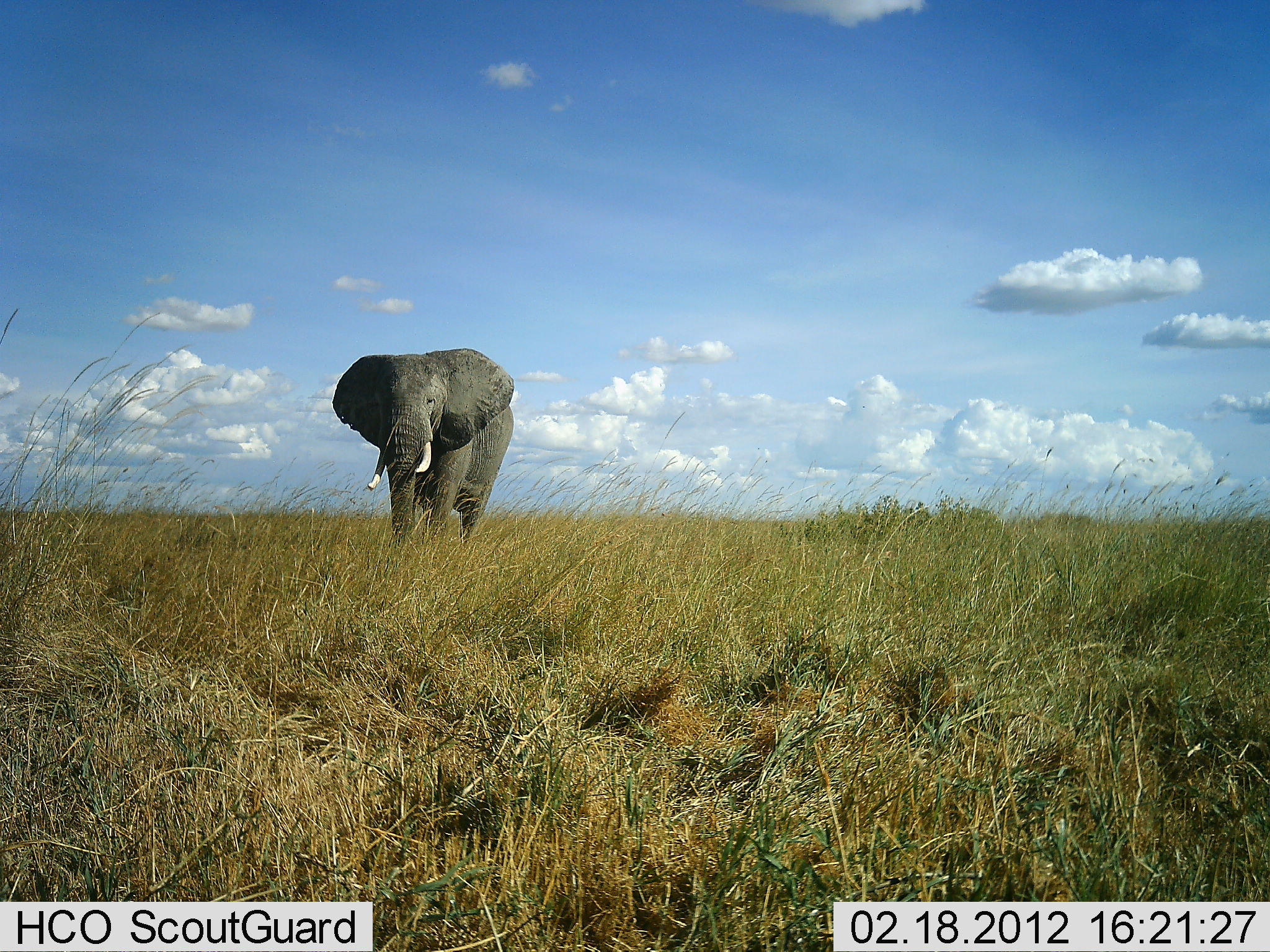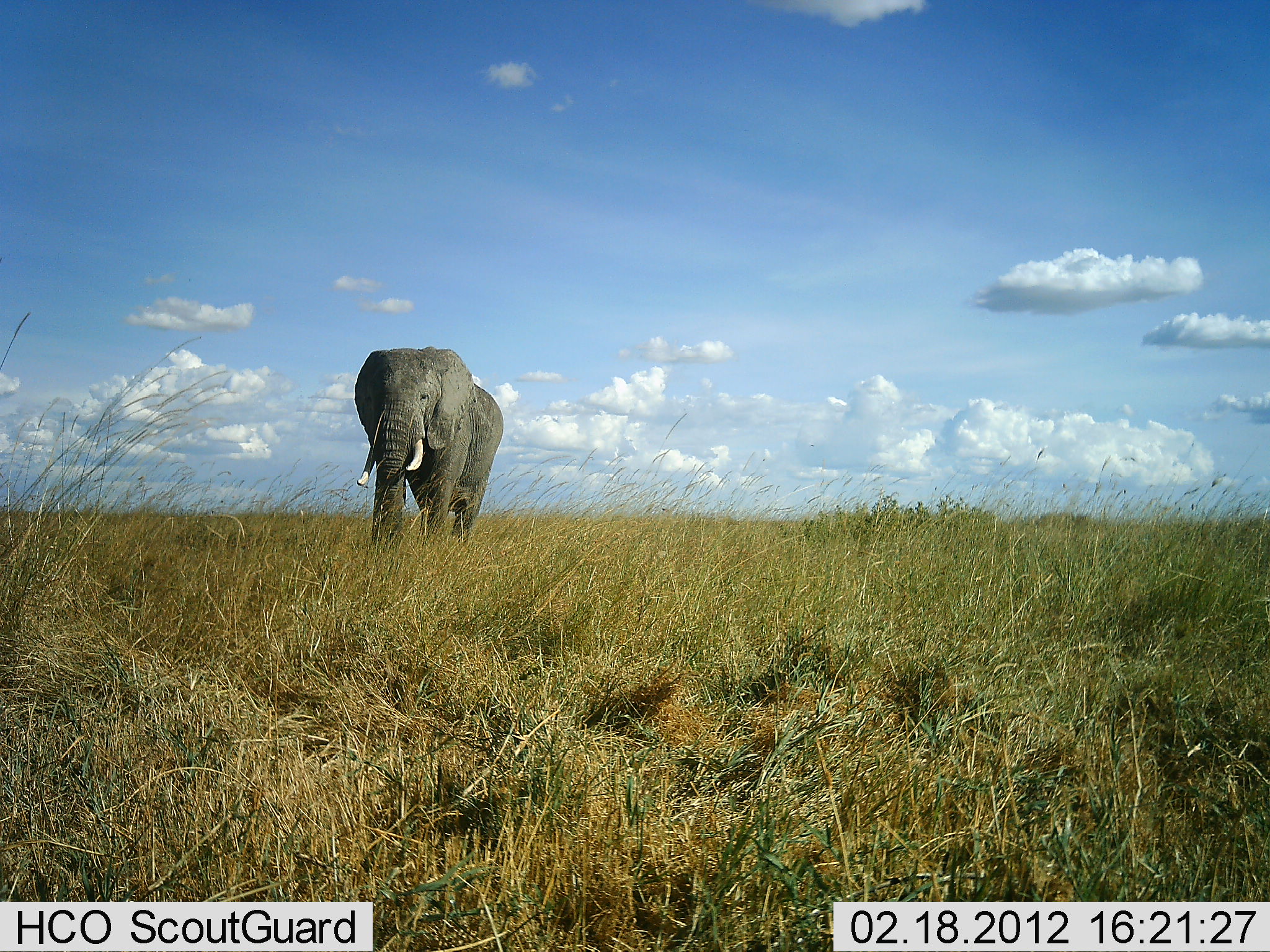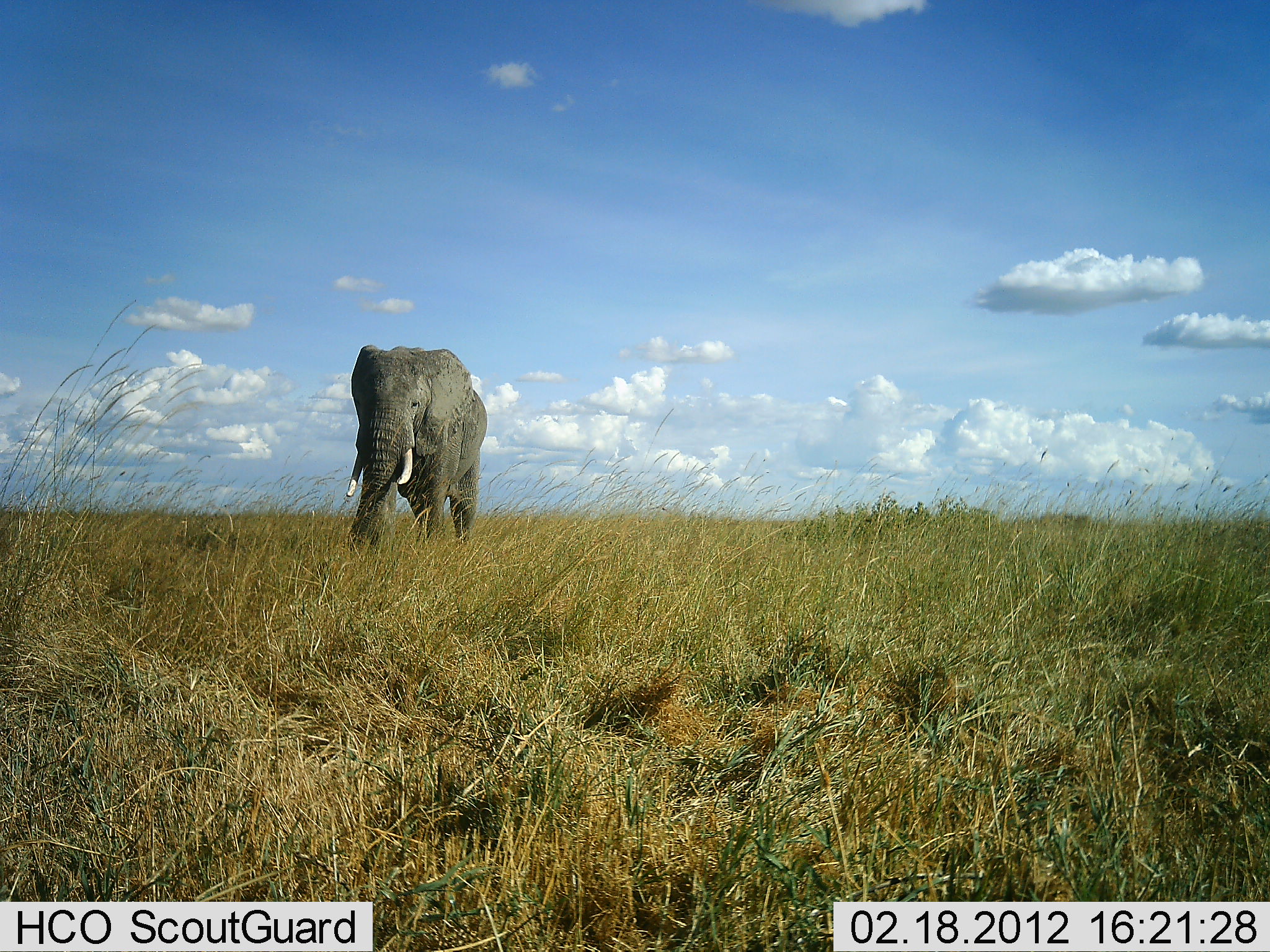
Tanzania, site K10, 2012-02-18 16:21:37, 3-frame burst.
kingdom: Animalia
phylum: Chordata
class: Mammalia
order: Proboscidea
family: Elephantidae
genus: Loxodonta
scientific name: Loxodonta africana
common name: african bush elephant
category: elephant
Elephant (african bush elephant) (Loxodonta africana), count 1. Behavior (volunteer vote fractions): standing 50%, resting 0%, moving 67%, interacting 0%. Young present (vote fraction): 0%. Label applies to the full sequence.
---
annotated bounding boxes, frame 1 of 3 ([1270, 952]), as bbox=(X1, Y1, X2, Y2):
animal: bbox=(332, 347, 515, 550)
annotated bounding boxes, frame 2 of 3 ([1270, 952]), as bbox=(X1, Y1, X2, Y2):
animal: bbox=(352, 346, 506, 550)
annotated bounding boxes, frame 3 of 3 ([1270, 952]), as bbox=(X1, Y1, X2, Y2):
animal: bbox=(345, 344, 489, 550)